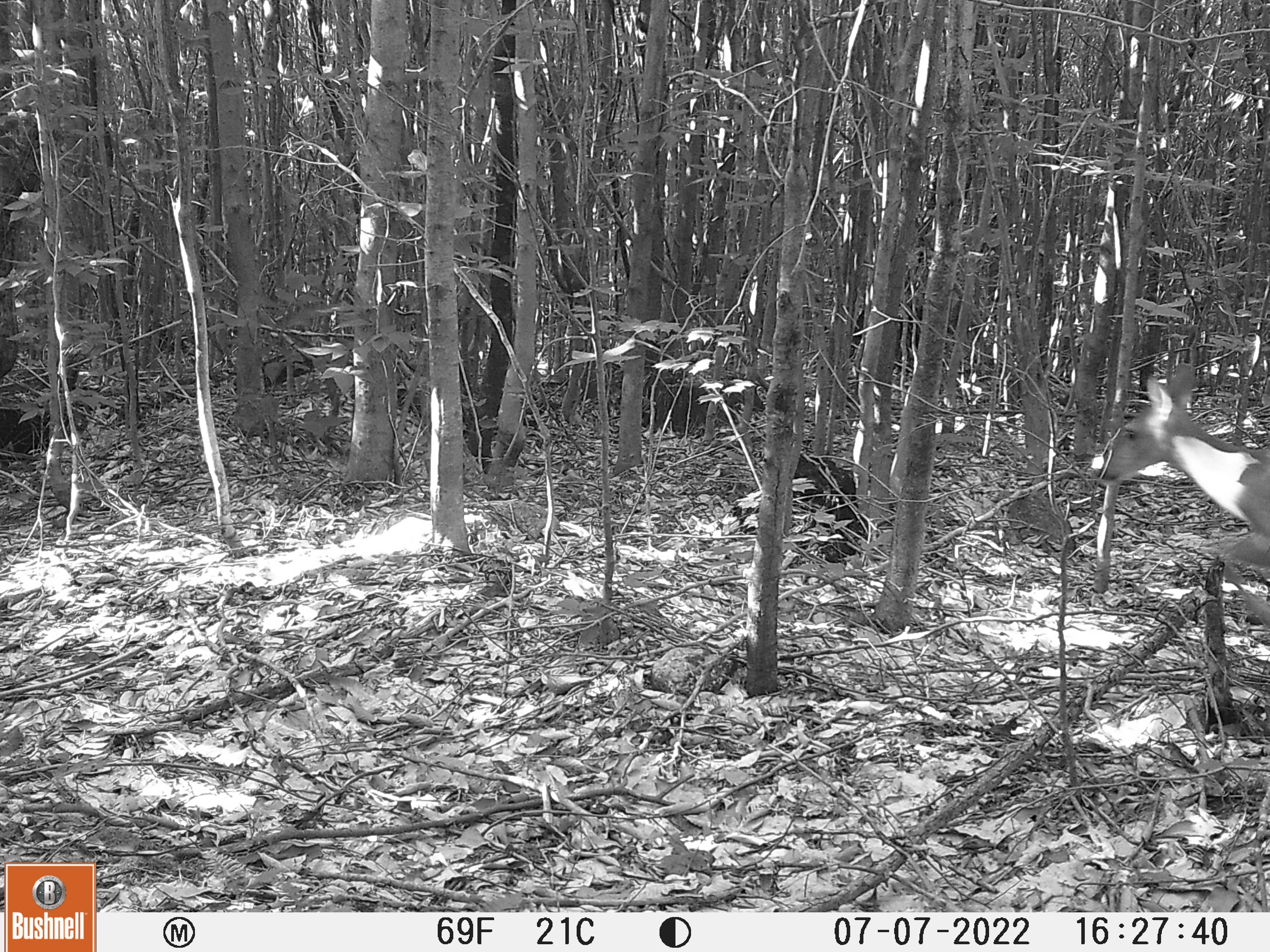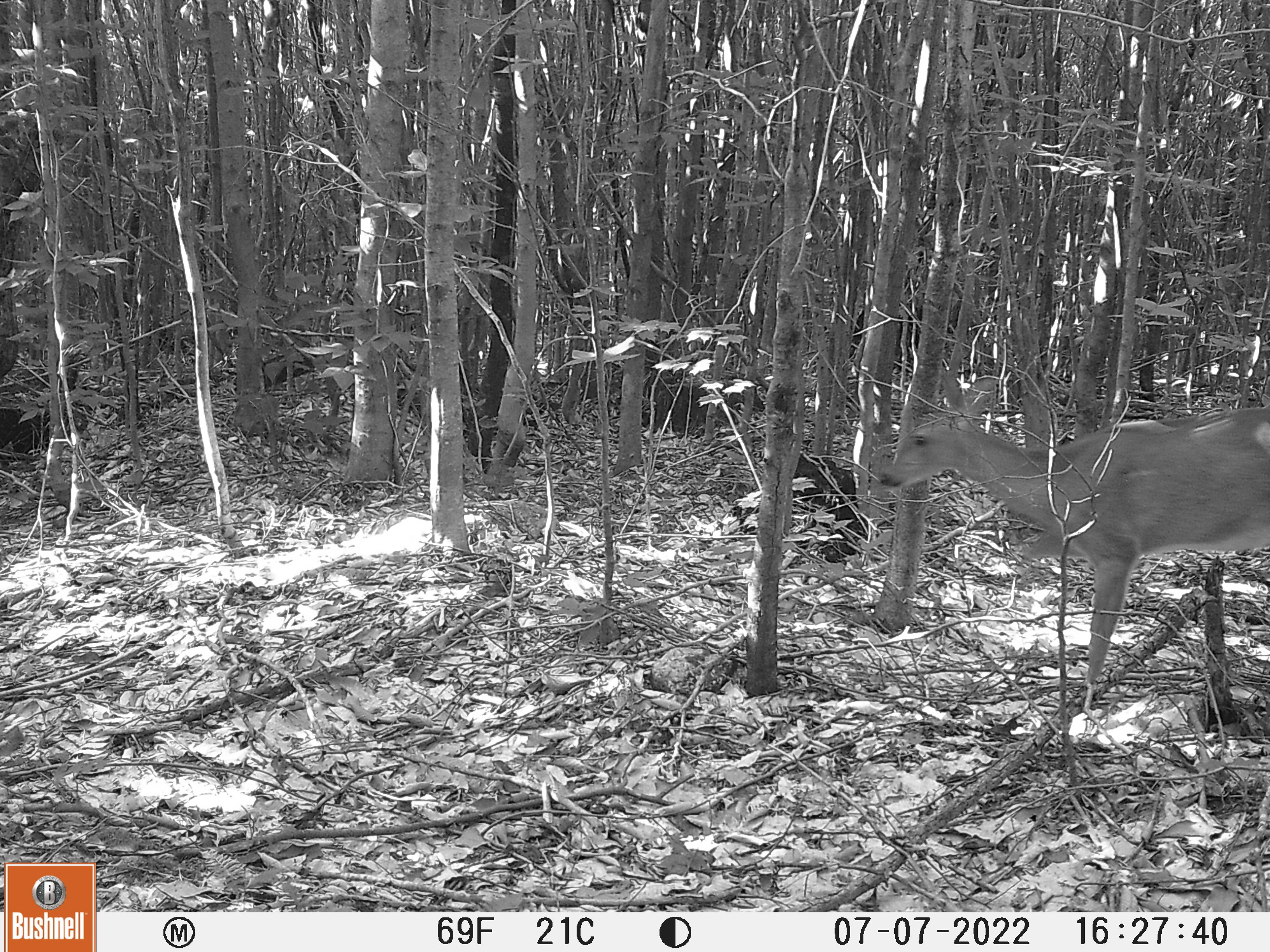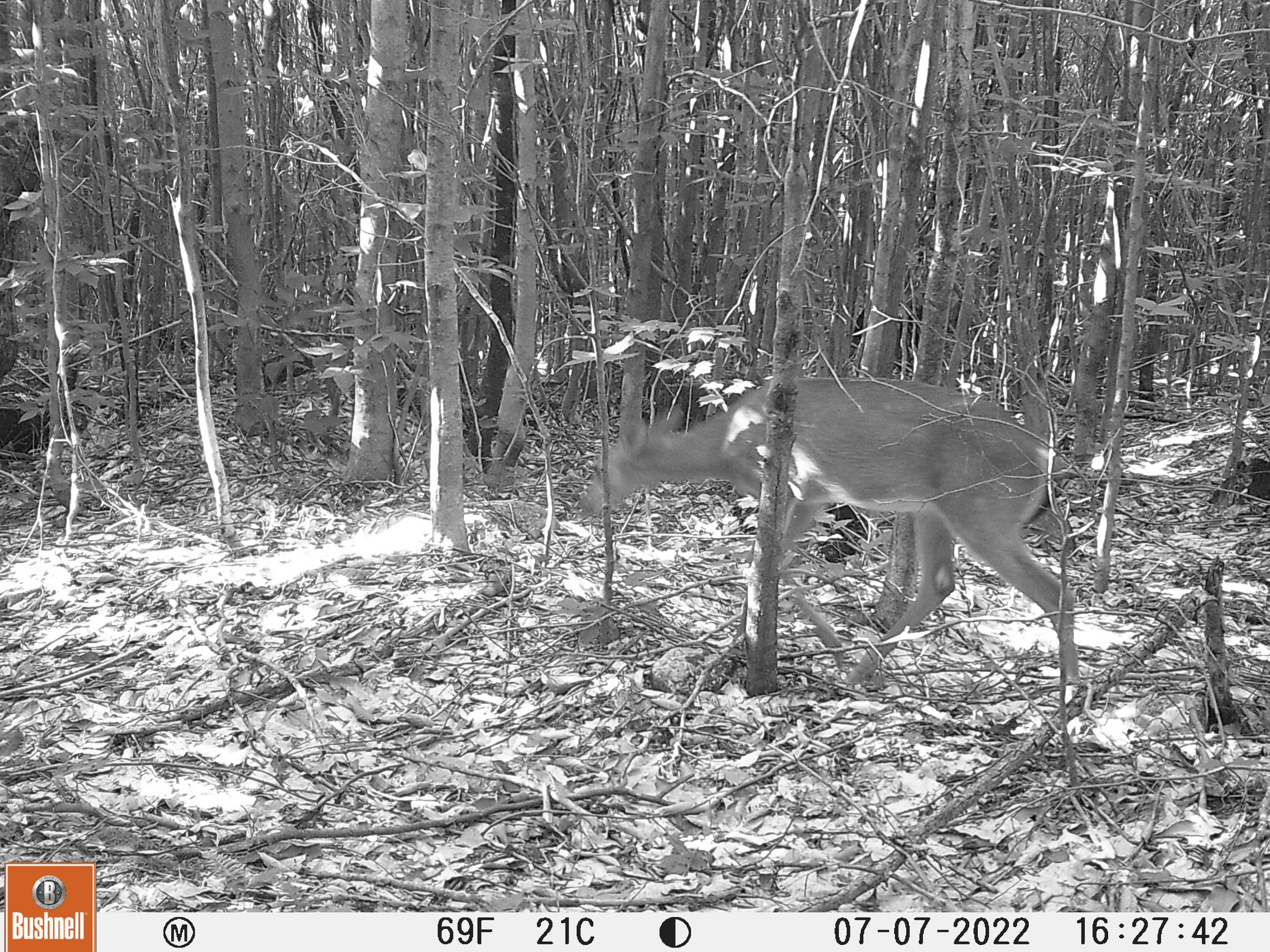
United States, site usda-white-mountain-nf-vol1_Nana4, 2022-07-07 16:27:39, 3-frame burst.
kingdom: Animalia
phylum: Chordata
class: Mammalia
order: Artiodactyla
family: Cervidae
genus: Odocoileus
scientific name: Odocoileus virginianus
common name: white-tailed deer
White-tailed deer (Odocoileus virginianus).